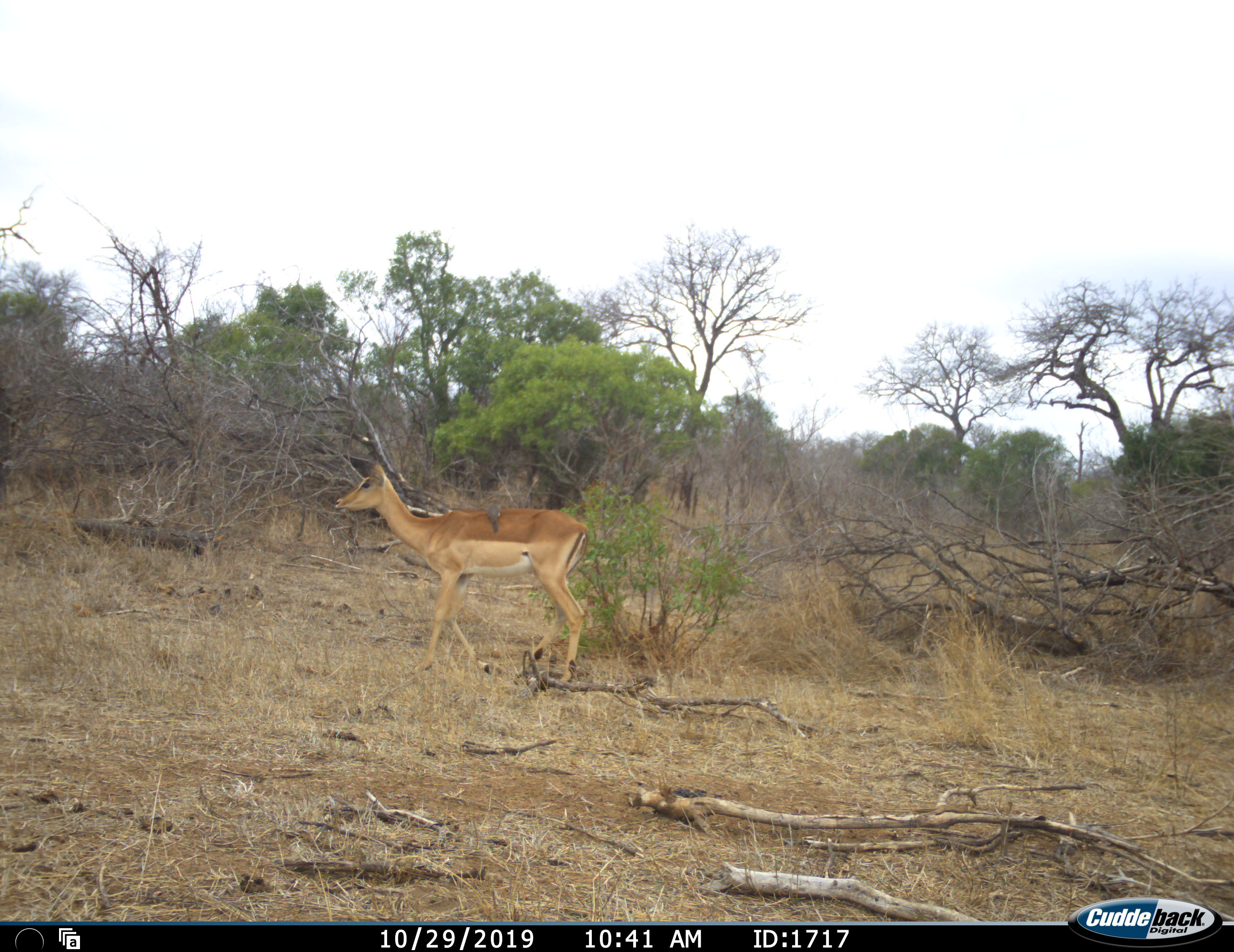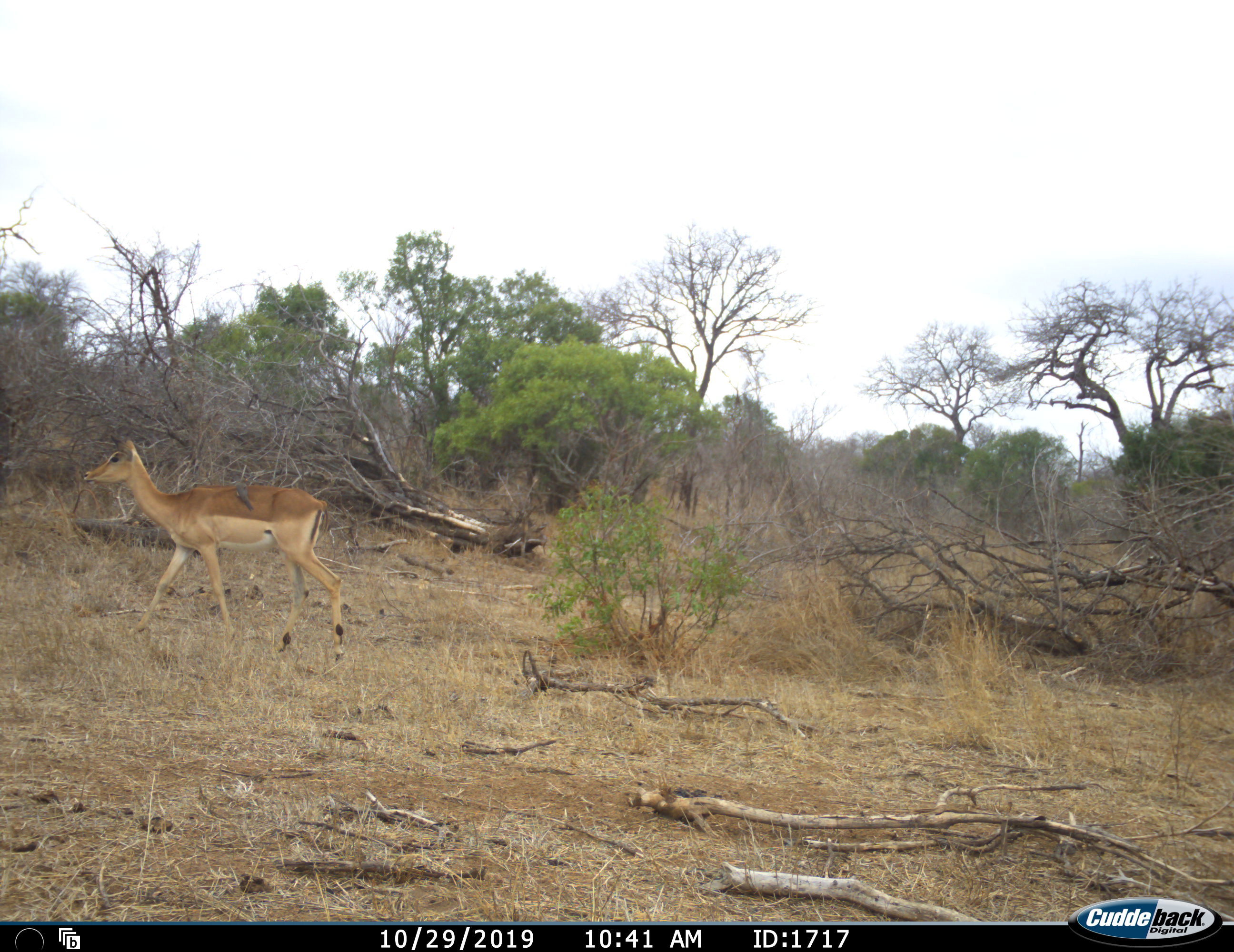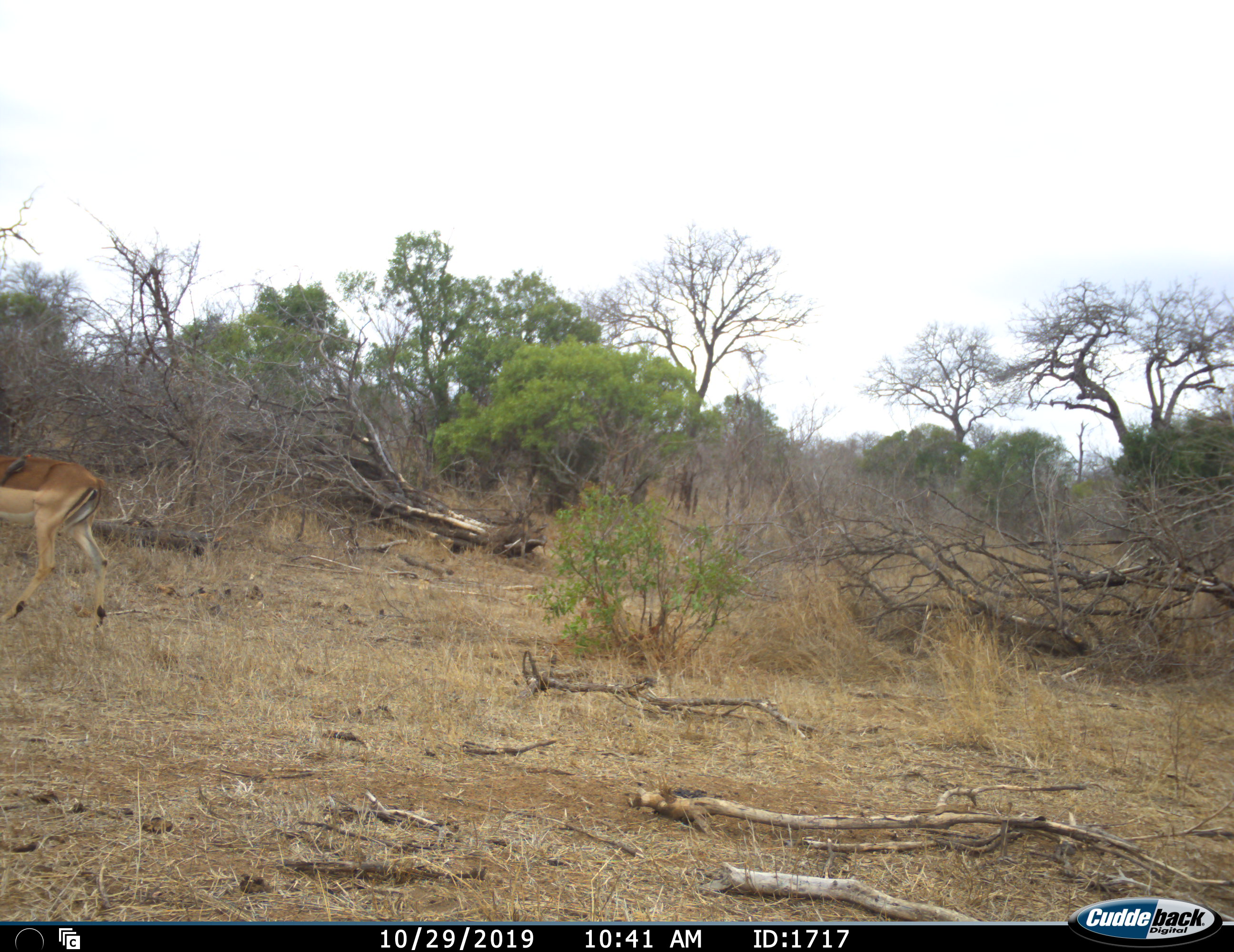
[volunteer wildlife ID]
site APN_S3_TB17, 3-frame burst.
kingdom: Animalia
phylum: Chordata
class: Mammalia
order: Artiodactyla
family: Bovidae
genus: Aepyceros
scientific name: Aepyceros melampus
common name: impala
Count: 1.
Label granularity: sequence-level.